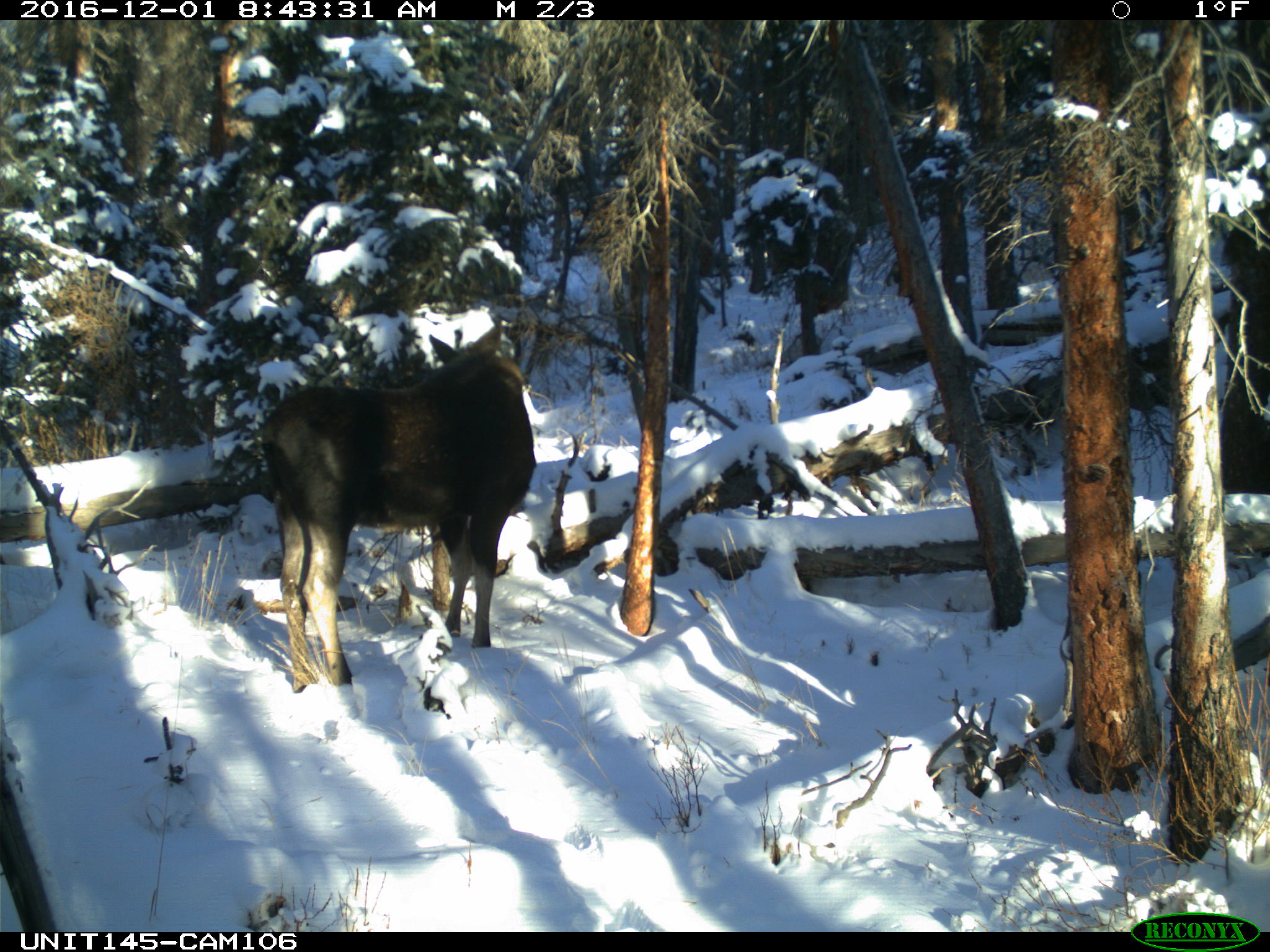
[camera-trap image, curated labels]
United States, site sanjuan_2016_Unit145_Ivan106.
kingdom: Animalia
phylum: Chordata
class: Mammalia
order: Artiodactyla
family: Cervidae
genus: Alces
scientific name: Alces alces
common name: moose